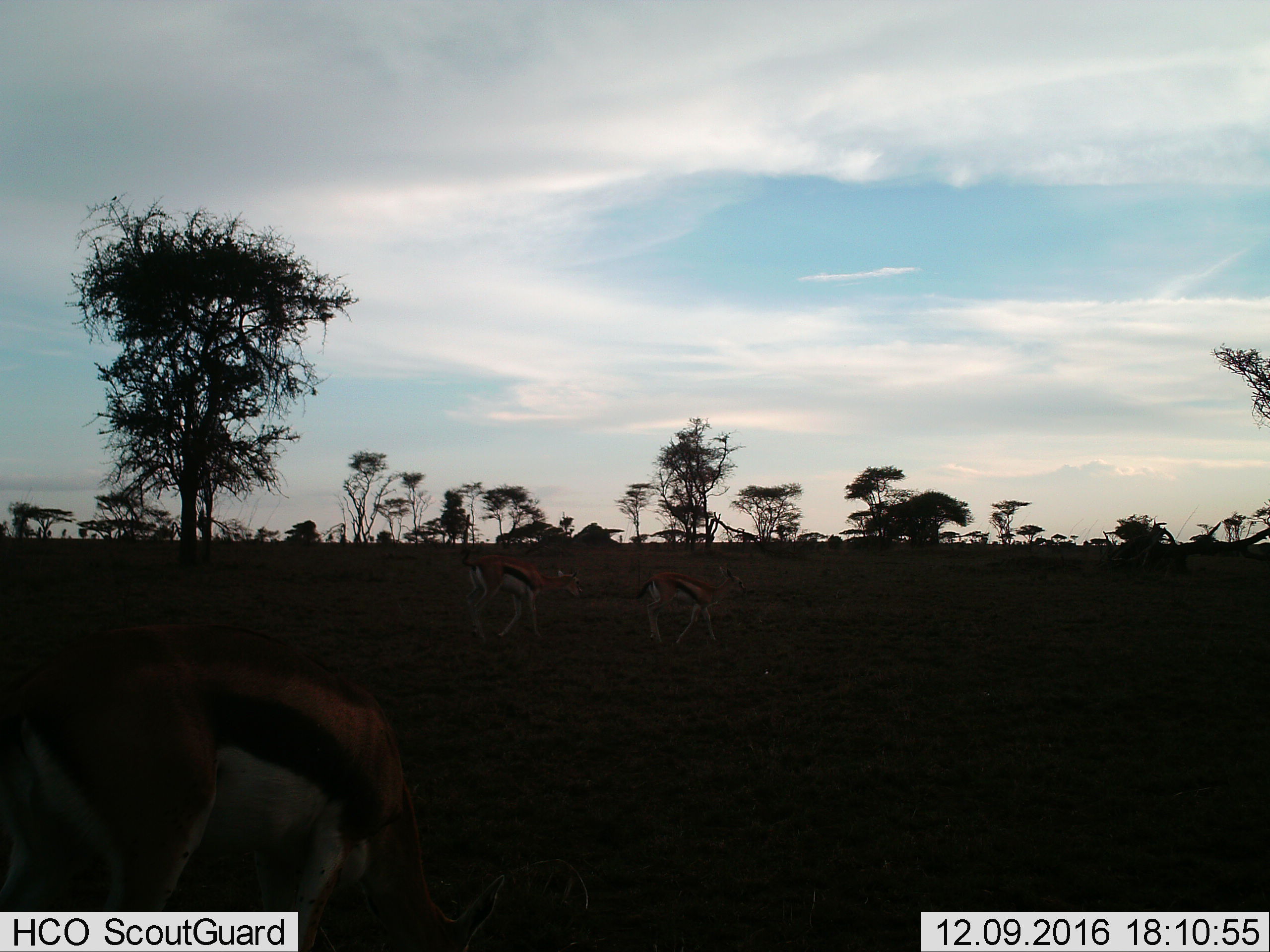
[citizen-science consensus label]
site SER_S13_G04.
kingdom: Animalia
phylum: Chordata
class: Mammalia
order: Artiodactyla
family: Bovidae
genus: Eudorcas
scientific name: Eudorcas thomsonii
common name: thomson's gazelle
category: gazellethomsons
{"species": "gazellethomsons (thomson's gazelle) (Eudorcas thomsonii)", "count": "3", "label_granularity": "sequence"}